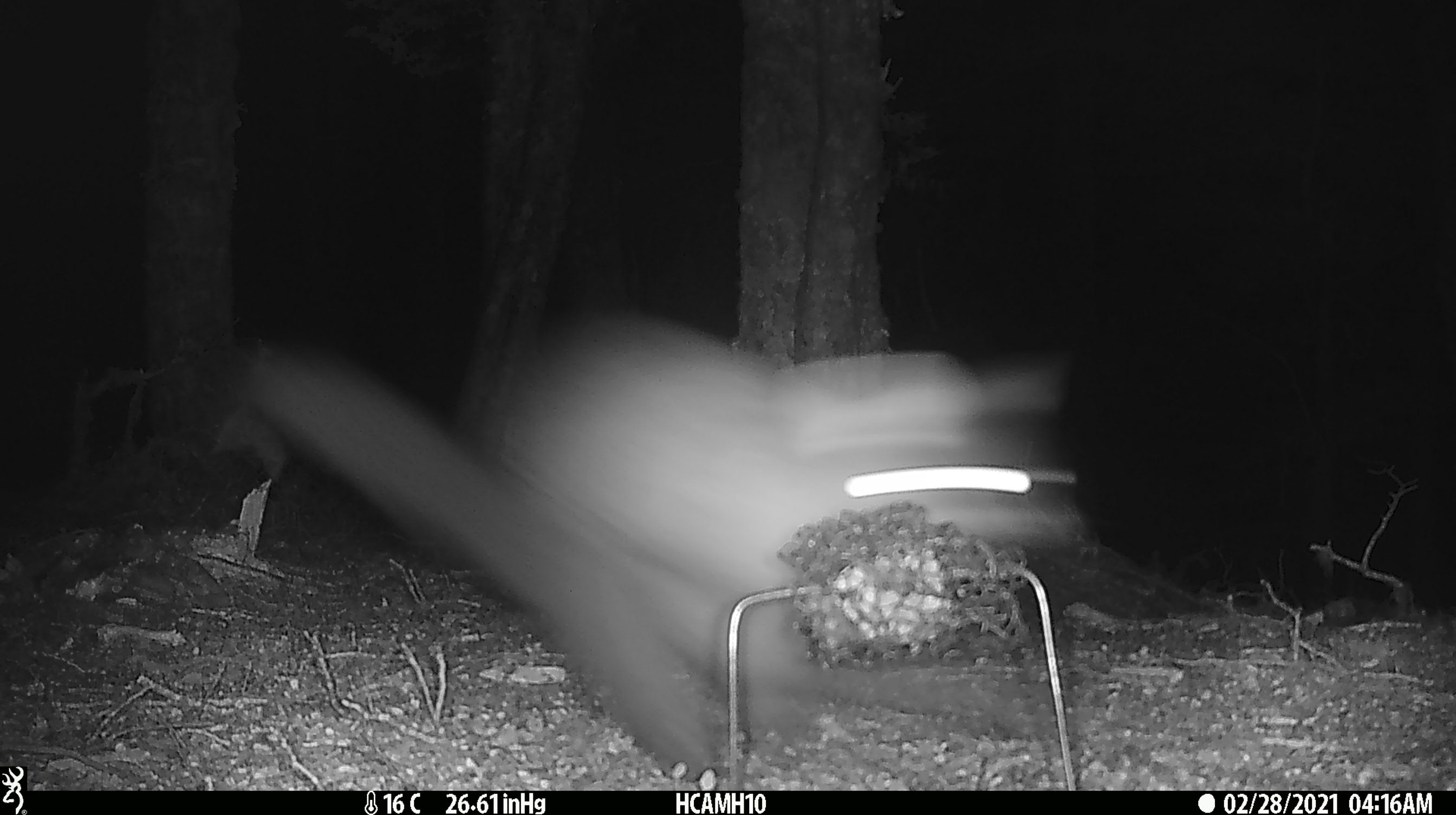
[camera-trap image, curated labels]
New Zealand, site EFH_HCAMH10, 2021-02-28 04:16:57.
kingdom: Animalia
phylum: Chordata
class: Mammalia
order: Diprotodontia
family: Phalangeridae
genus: Trichosurus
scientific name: Trichosurus vulpecula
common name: common brushtail possum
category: possum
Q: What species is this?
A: Possum (common brushtail possum) (Trichosurus vulpecula).